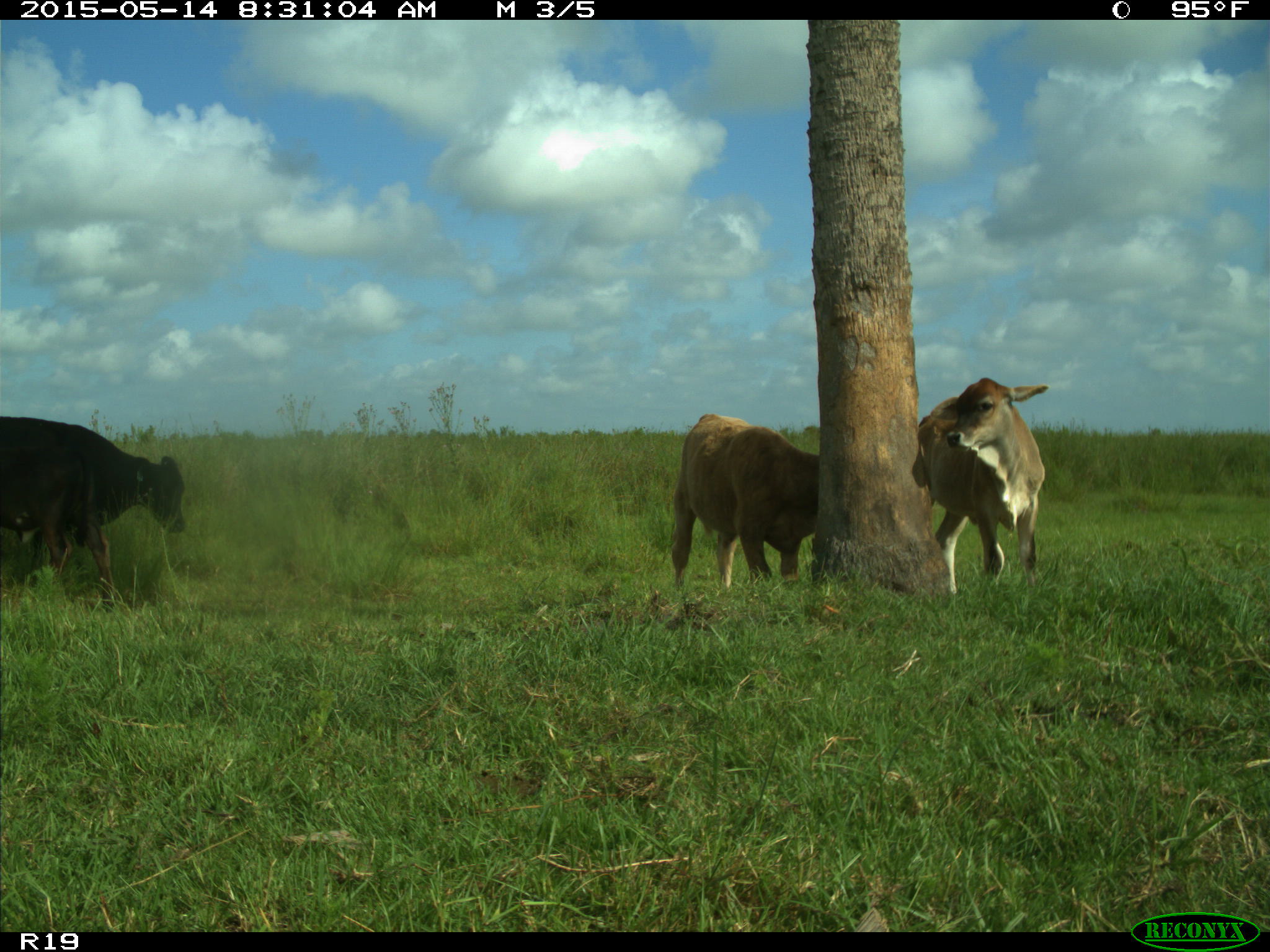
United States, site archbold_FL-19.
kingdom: Animalia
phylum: Chordata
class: Mammalia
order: Artiodactyla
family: Bovidae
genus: Bos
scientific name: Bos taurus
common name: domestic cow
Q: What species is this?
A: Bos taurus (domestic cow).